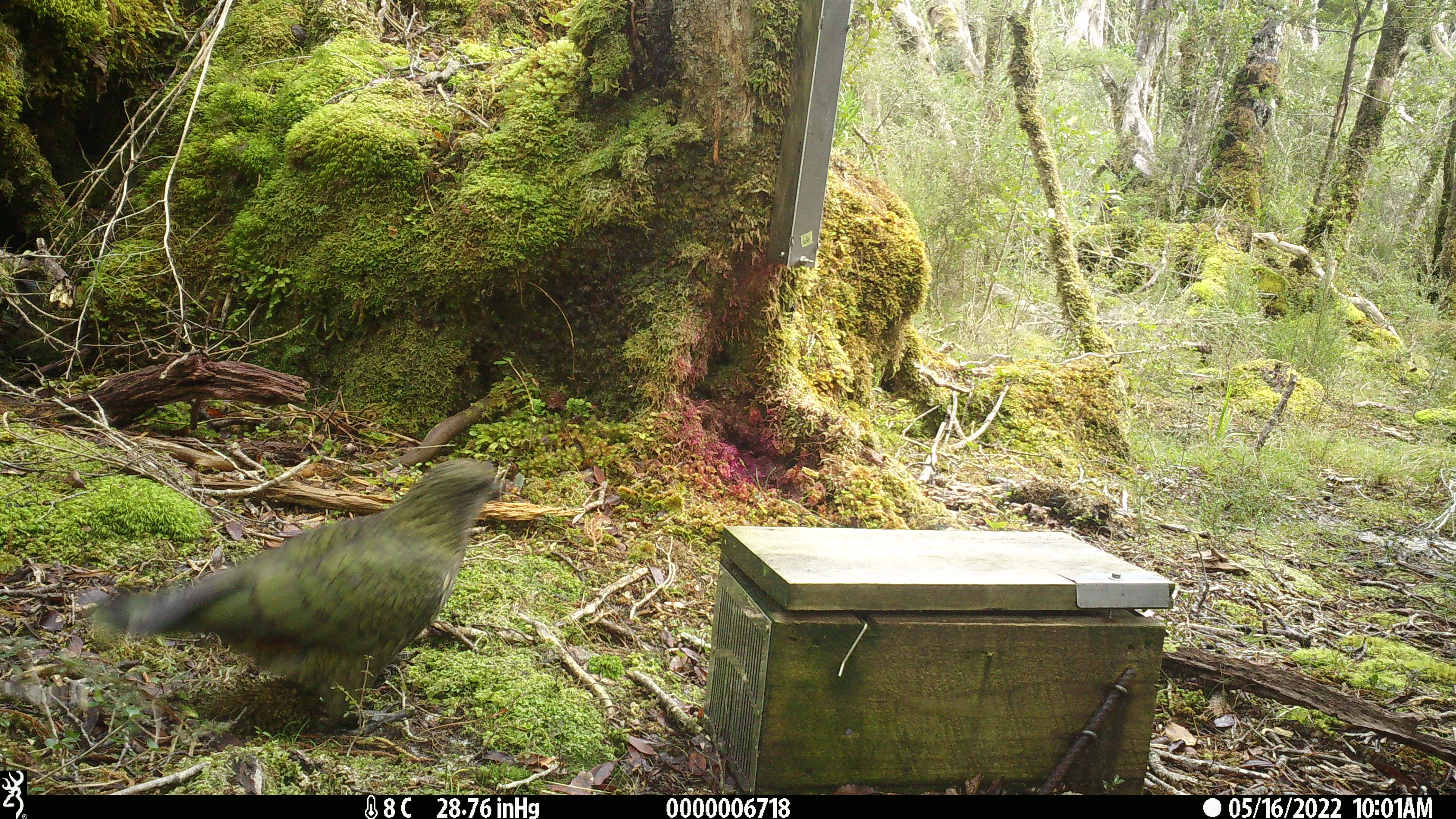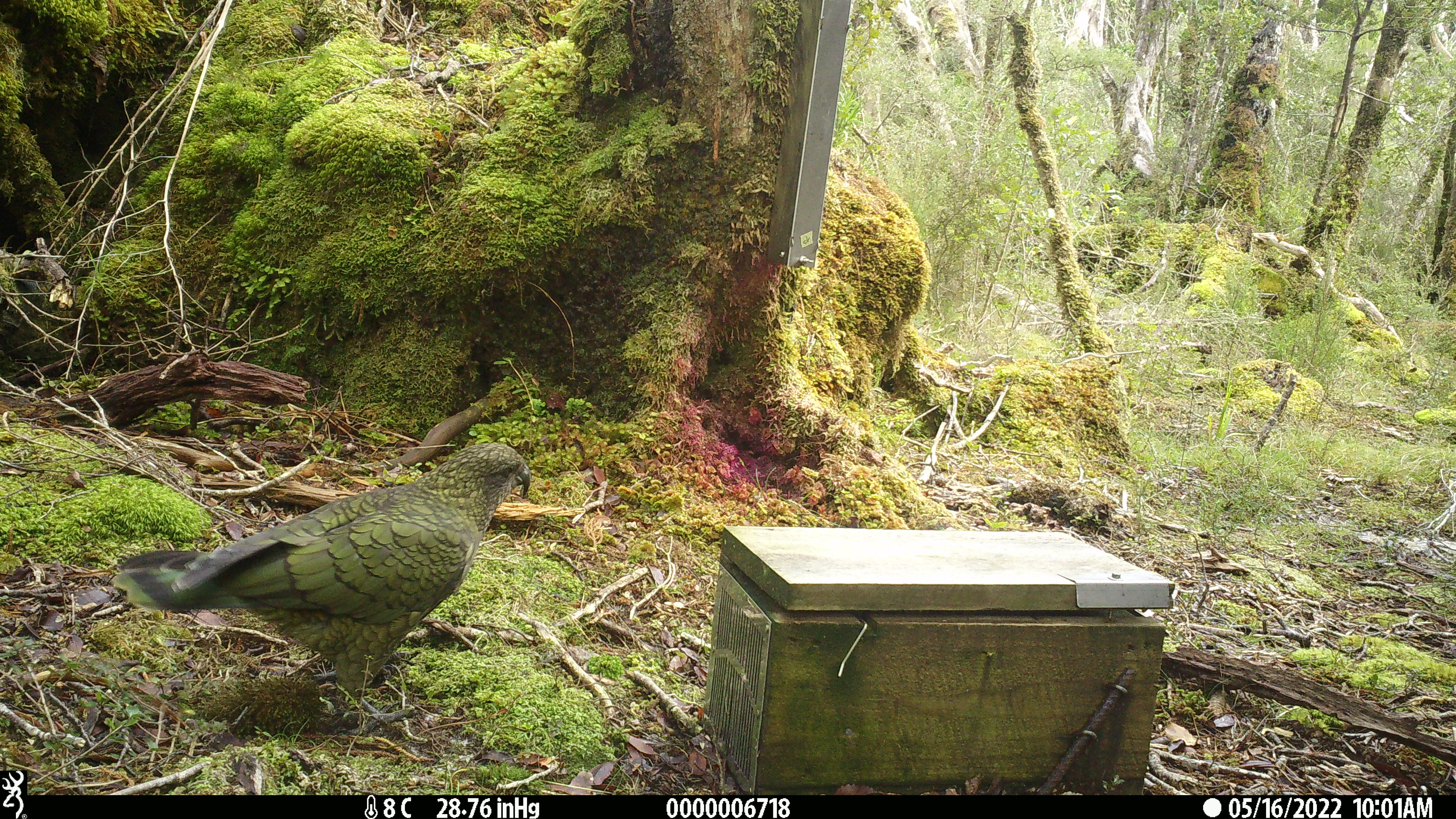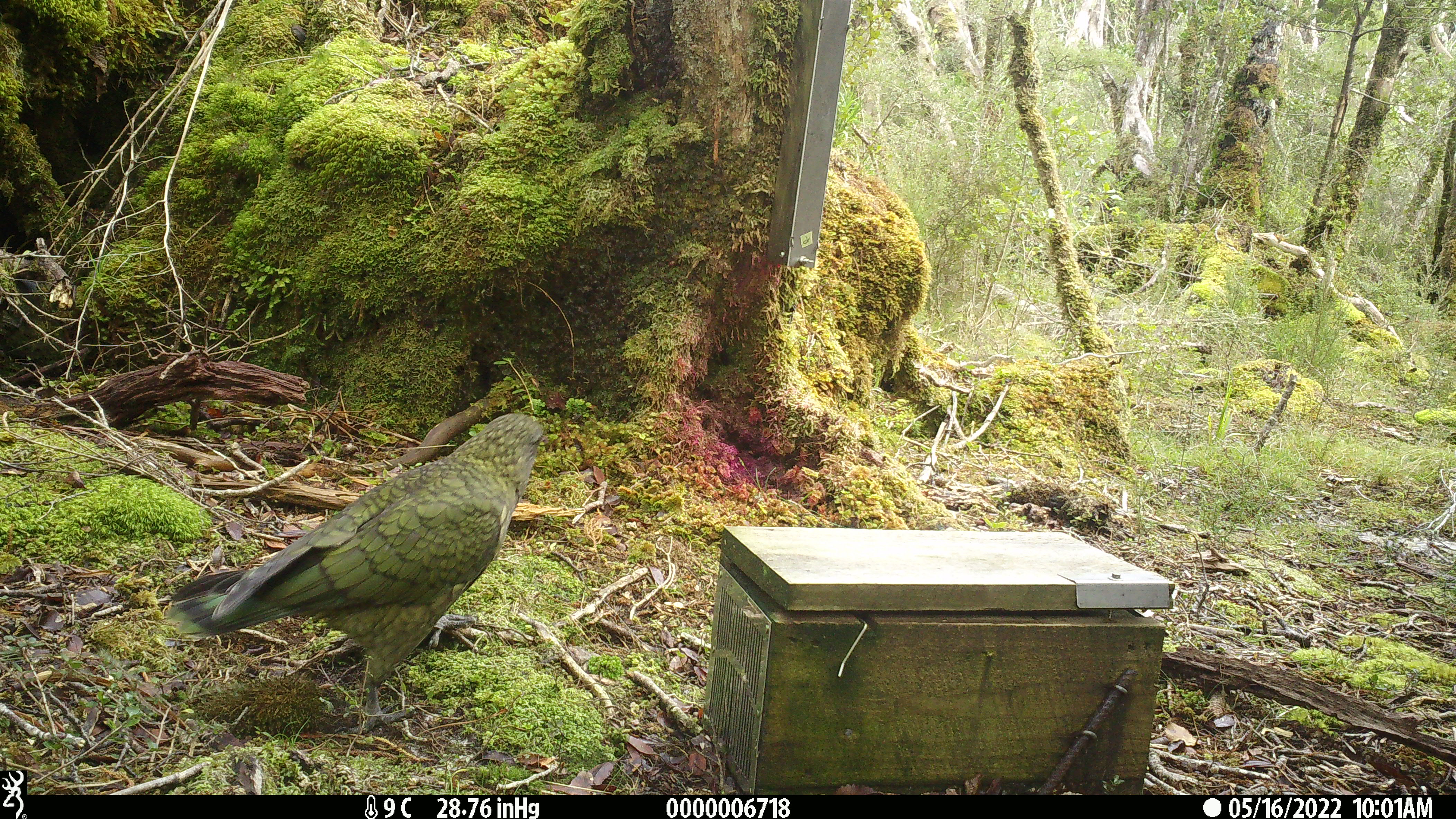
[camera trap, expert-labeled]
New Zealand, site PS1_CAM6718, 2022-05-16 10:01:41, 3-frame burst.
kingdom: Animalia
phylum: Chordata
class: Aves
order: Psittaciformes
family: Strigopidae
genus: Nestor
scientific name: Nestor notabilis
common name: kea